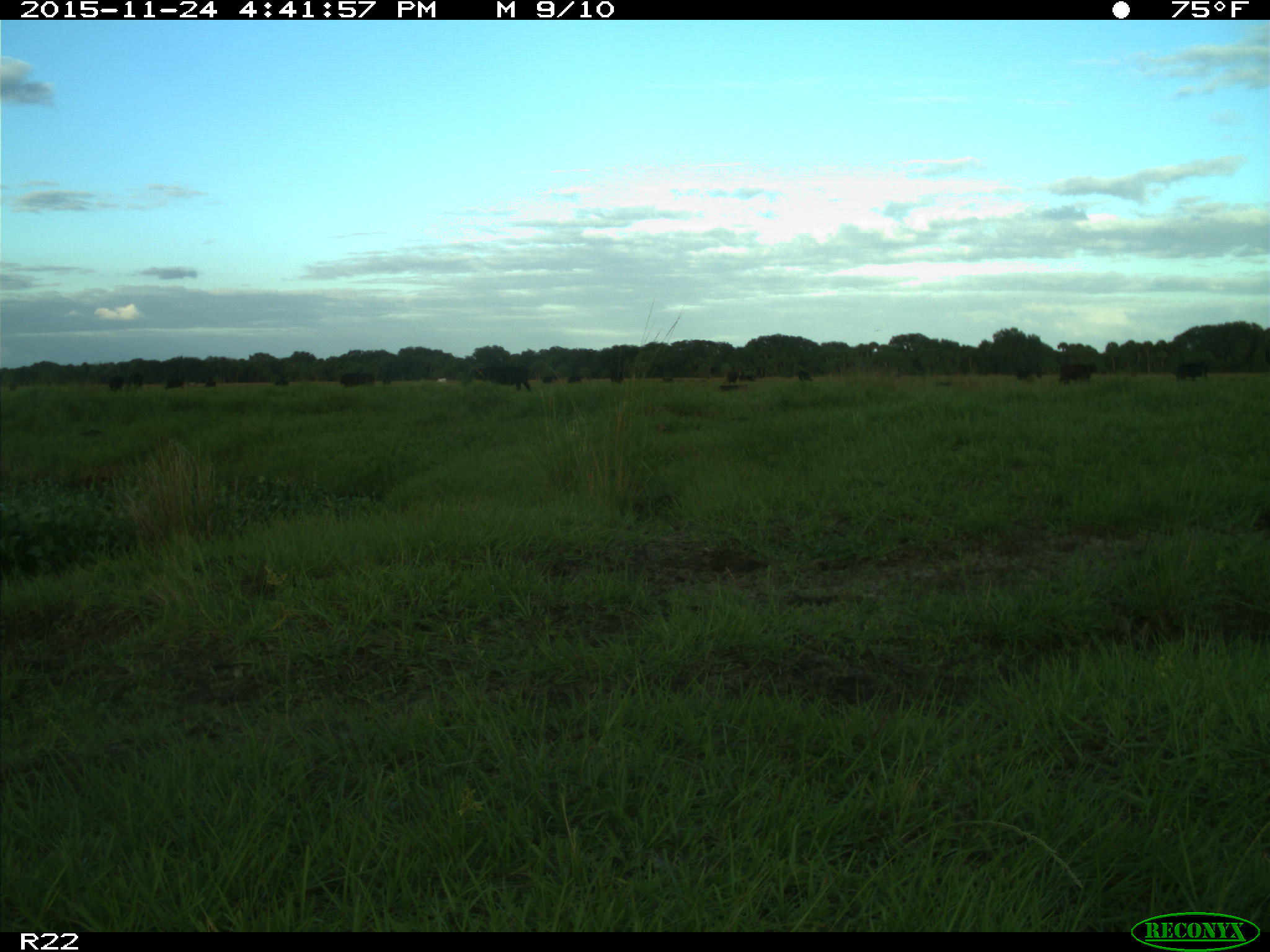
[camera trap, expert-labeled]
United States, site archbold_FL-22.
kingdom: Animalia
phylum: Chordata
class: Mammalia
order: Artiodactyla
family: Bovidae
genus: Bos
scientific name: Bos taurus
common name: domestic cow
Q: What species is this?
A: Bos taurus (domestic cow).